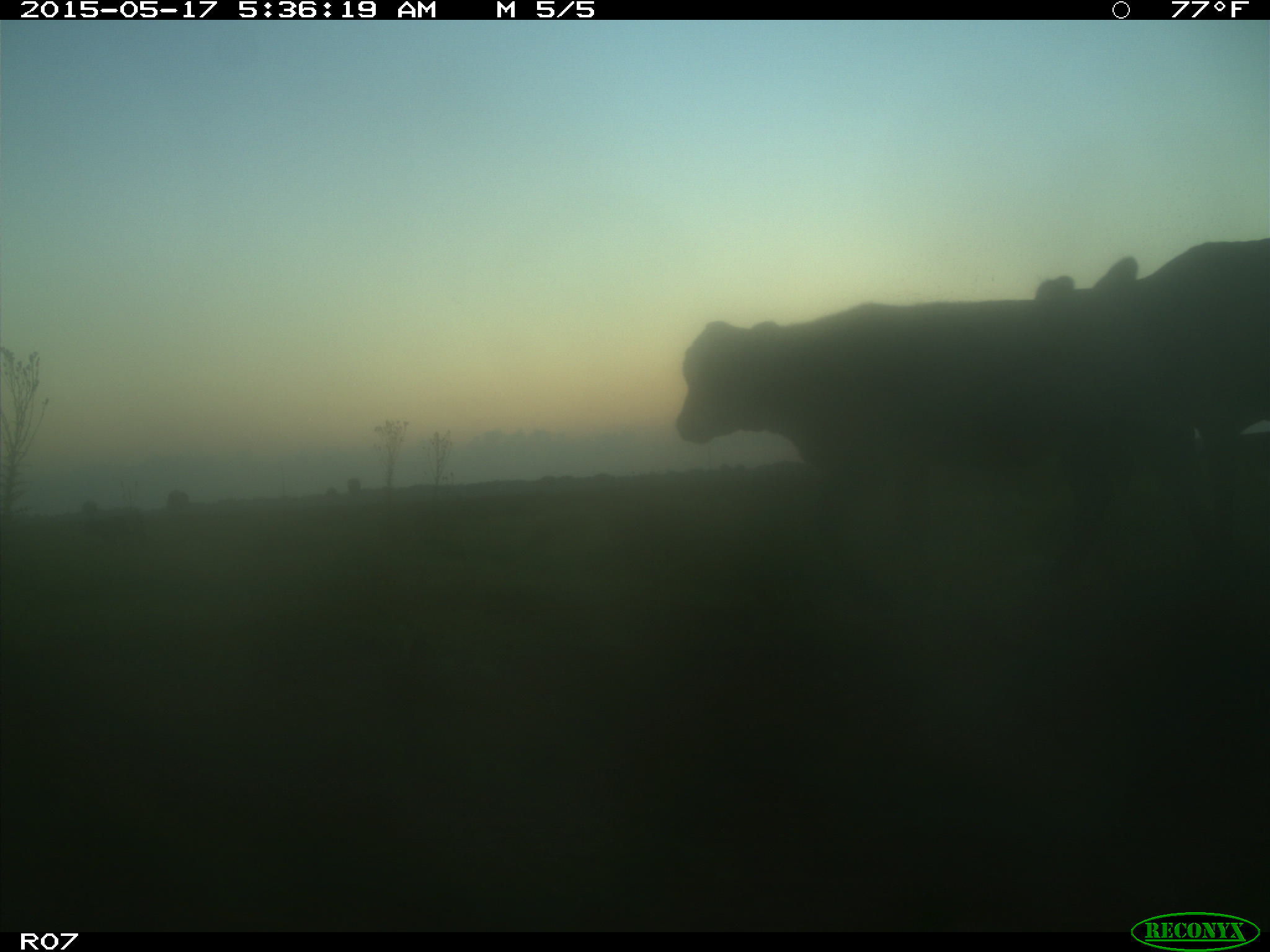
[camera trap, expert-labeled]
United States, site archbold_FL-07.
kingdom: Animalia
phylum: Chordata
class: Mammalia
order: Artiodactyla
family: Bovidae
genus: Bos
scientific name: Bos taurus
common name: domestic cow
Bos taurus (domestic cow).